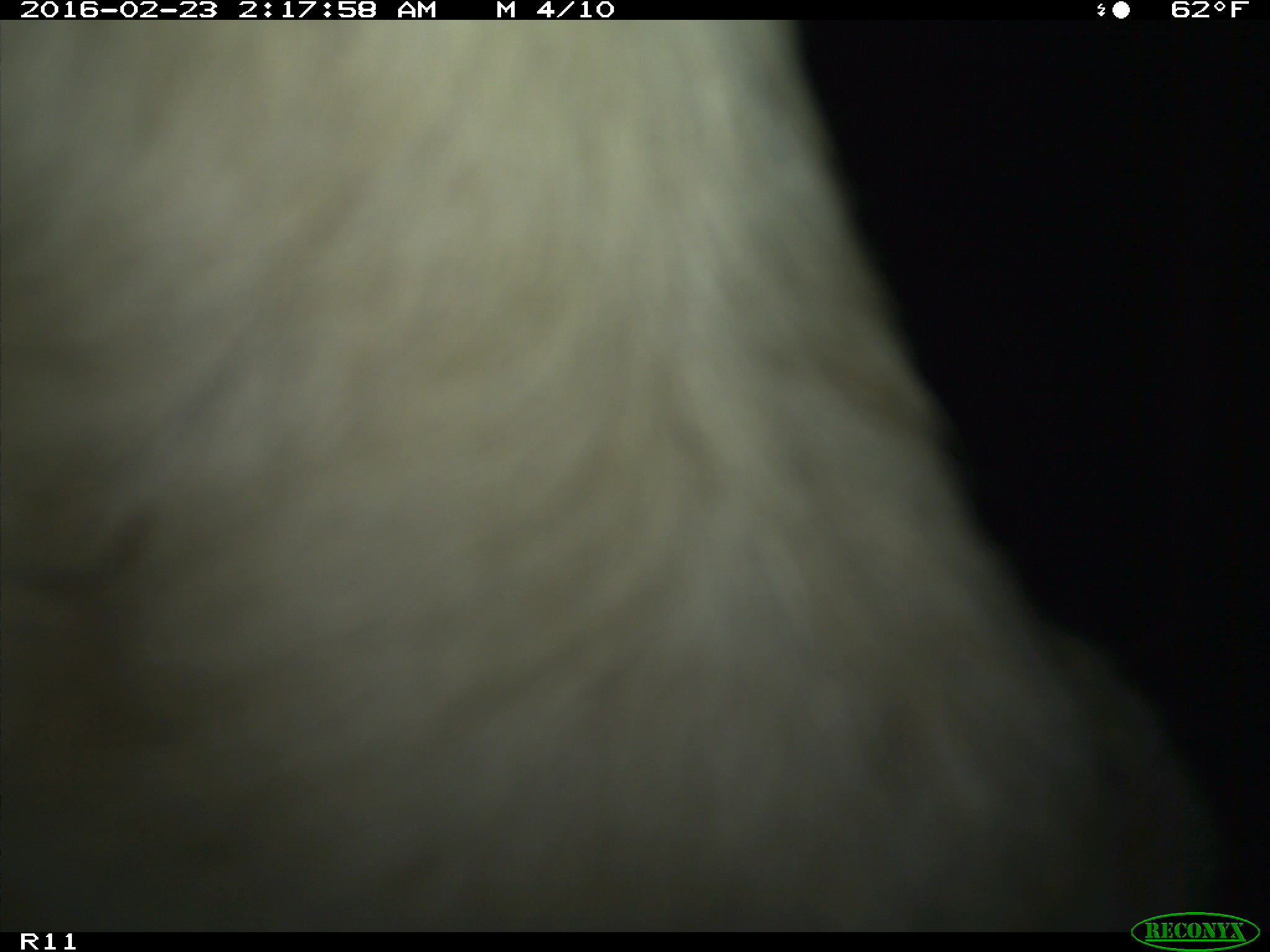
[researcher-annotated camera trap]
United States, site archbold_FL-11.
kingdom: Animalia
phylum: Chordata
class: Mammalia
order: Artiodactyla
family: Bovidae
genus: Bos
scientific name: Bos taurus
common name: domestic cow